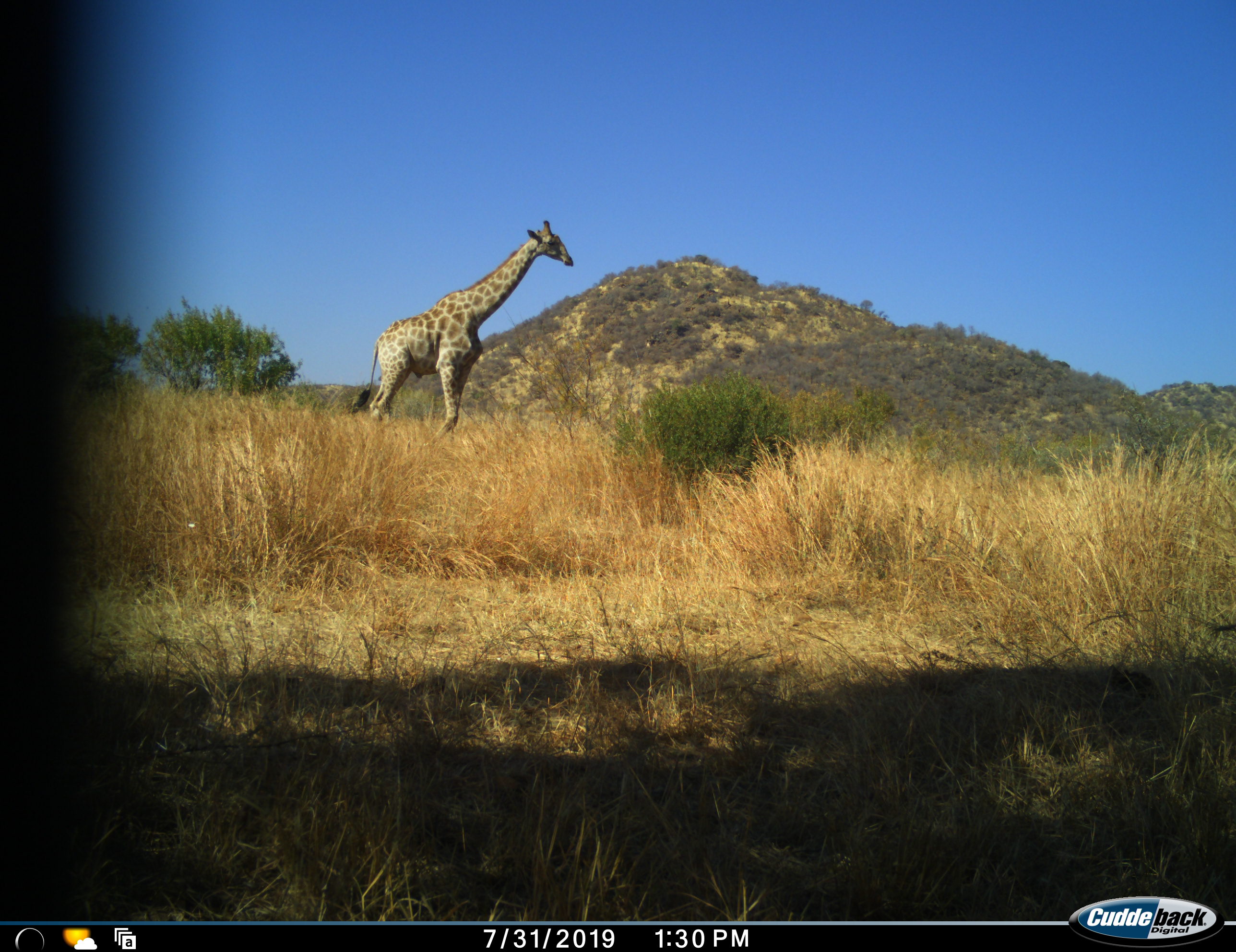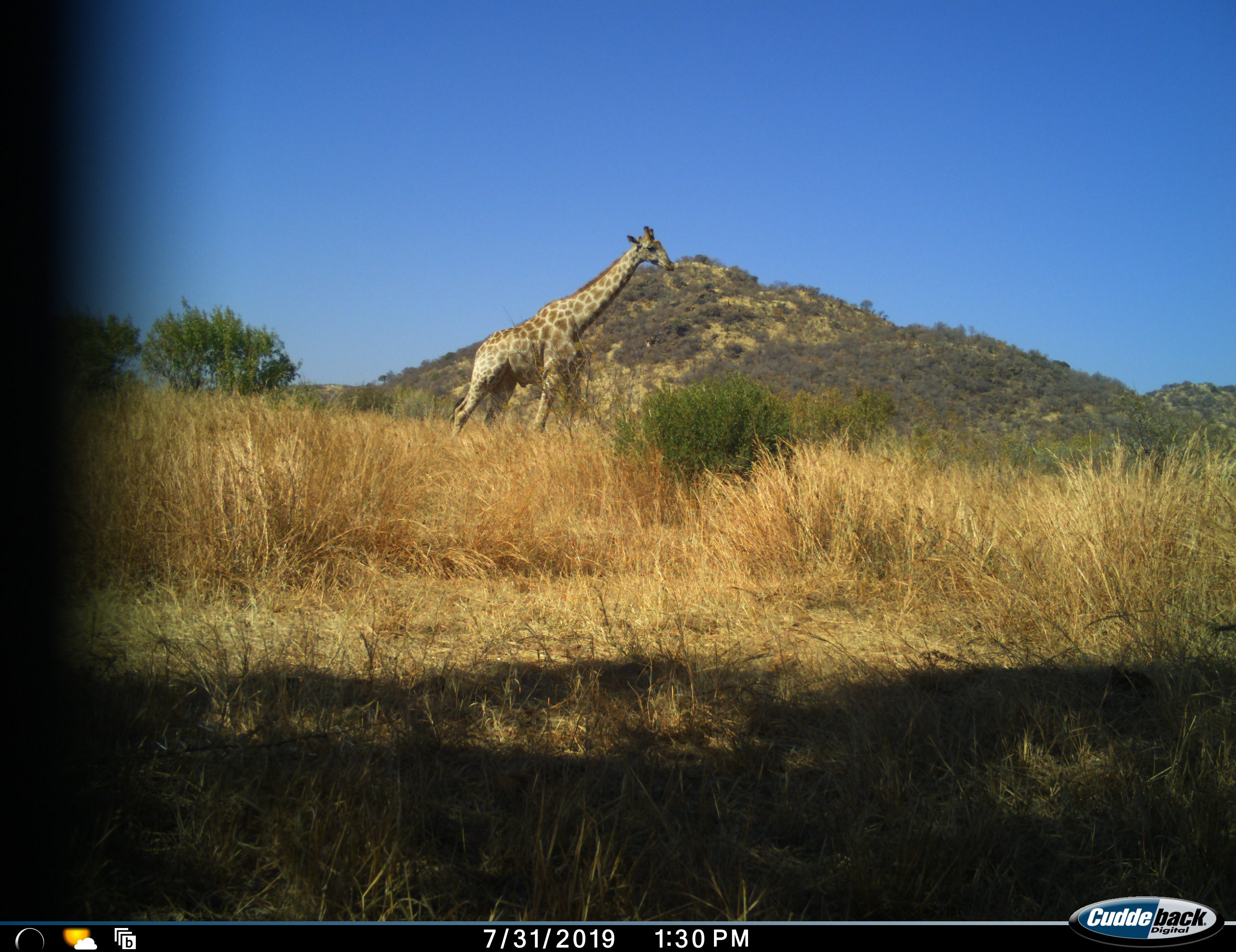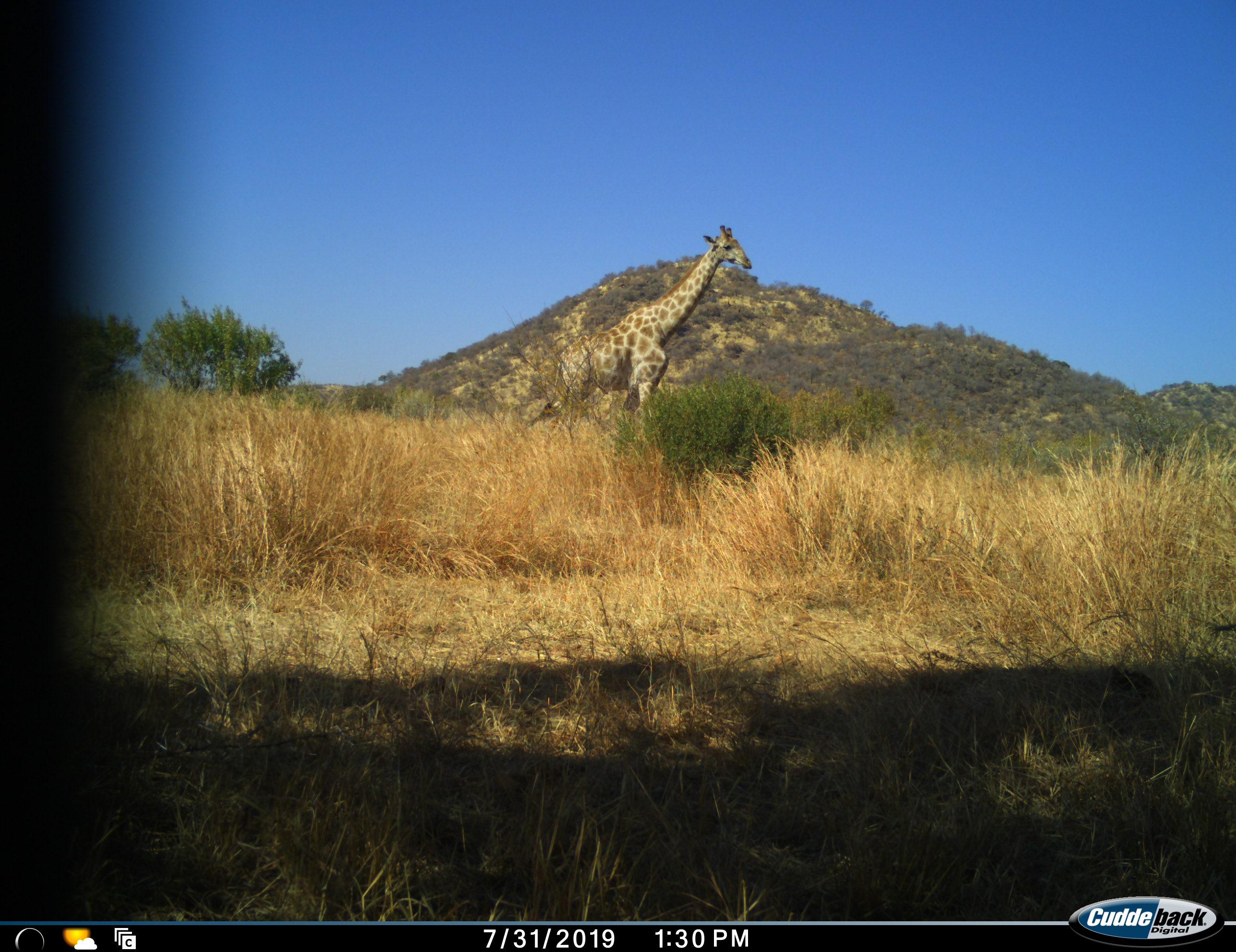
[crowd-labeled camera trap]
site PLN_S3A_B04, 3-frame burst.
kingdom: Animalia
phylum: Chordata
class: Mammalia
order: Artiodactyla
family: Giraffidae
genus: Giraffa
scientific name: Giraffa camelopardalis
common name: giraffe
Giraffe (Giraffa camelopardalis), count 1. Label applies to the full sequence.